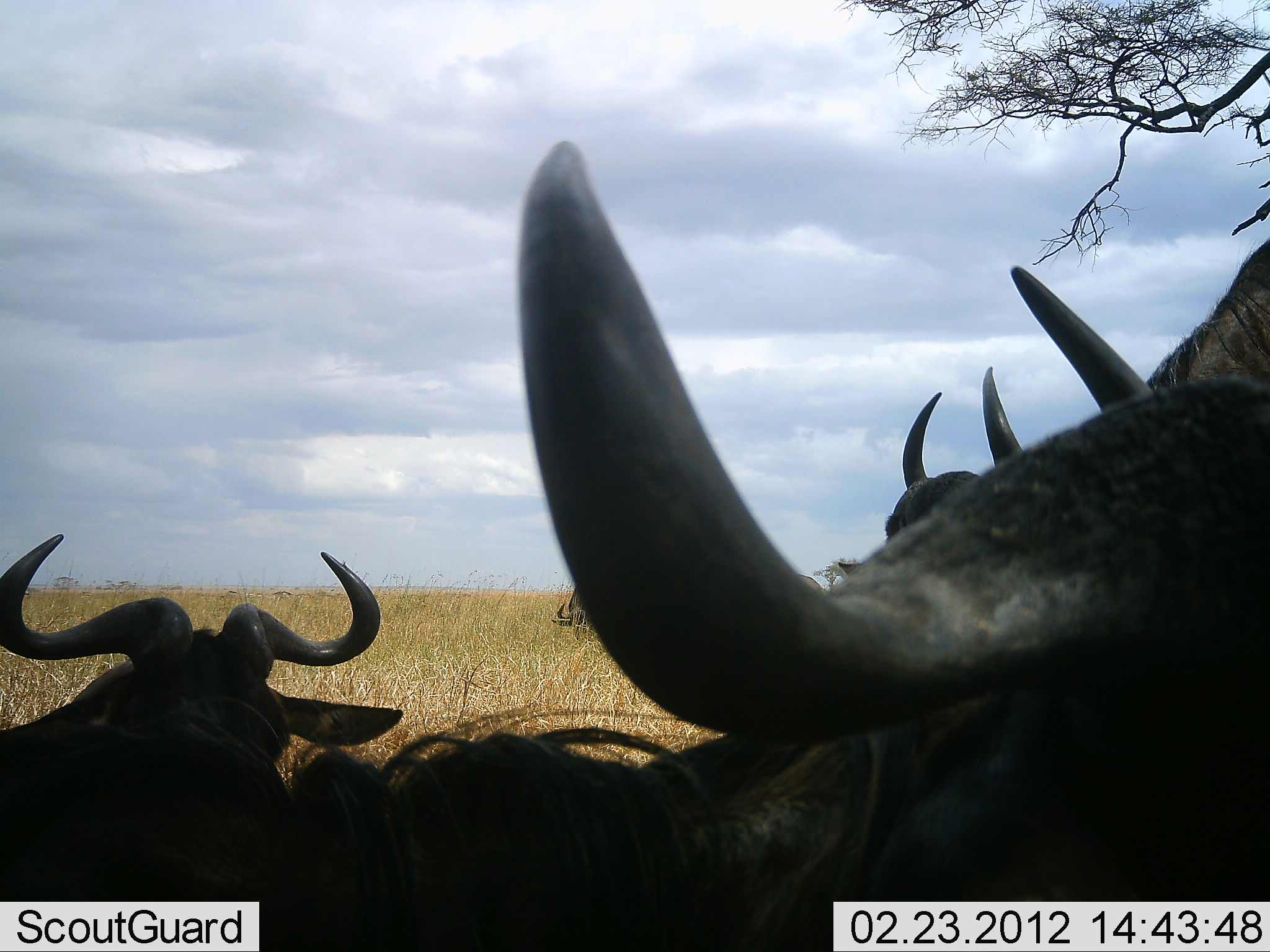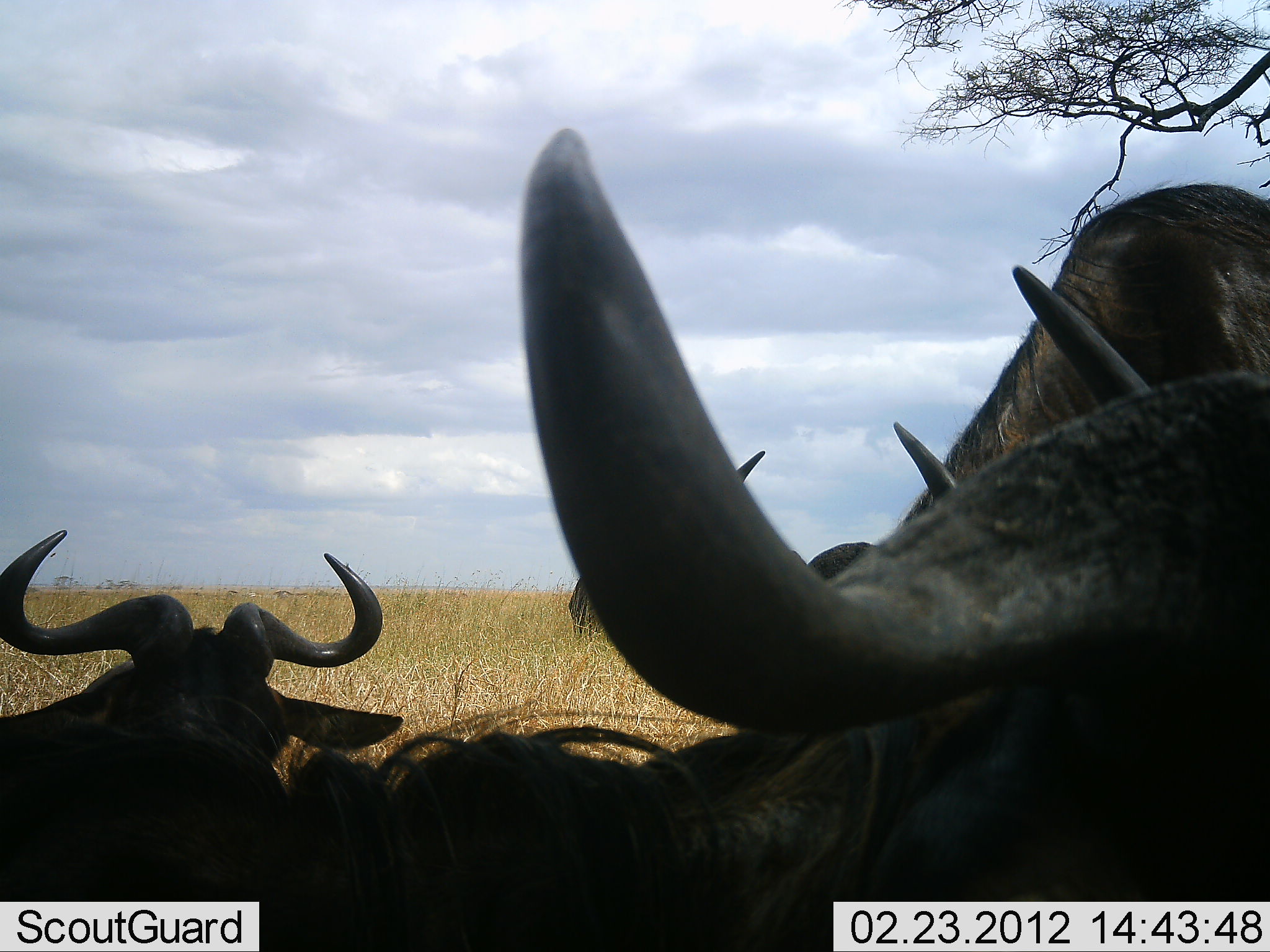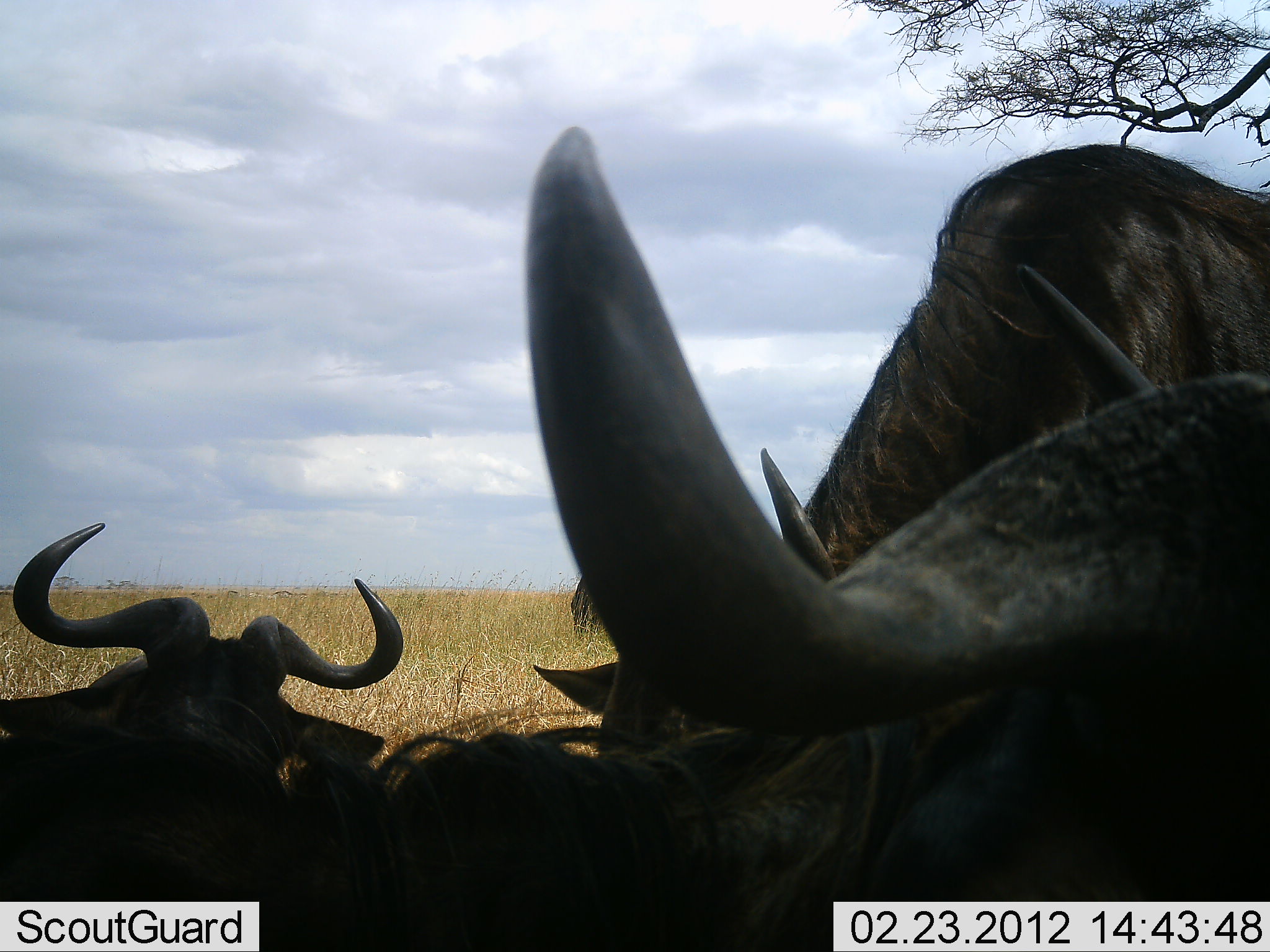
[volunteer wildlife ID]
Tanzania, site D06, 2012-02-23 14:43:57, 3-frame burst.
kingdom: Animalia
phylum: Chordata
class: Mammalia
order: Artiodactyla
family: Bovidae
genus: Connochaetes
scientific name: Connochaetes taurinus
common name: blue wildebeest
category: wildebeest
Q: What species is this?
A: Wildebeest (blue wildebeest) (Connochaetes taurinus).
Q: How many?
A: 4.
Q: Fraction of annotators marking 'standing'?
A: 48%.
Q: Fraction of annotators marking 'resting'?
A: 96%.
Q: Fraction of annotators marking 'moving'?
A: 17%.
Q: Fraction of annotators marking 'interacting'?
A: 0%.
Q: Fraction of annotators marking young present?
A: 0%.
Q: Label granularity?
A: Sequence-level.